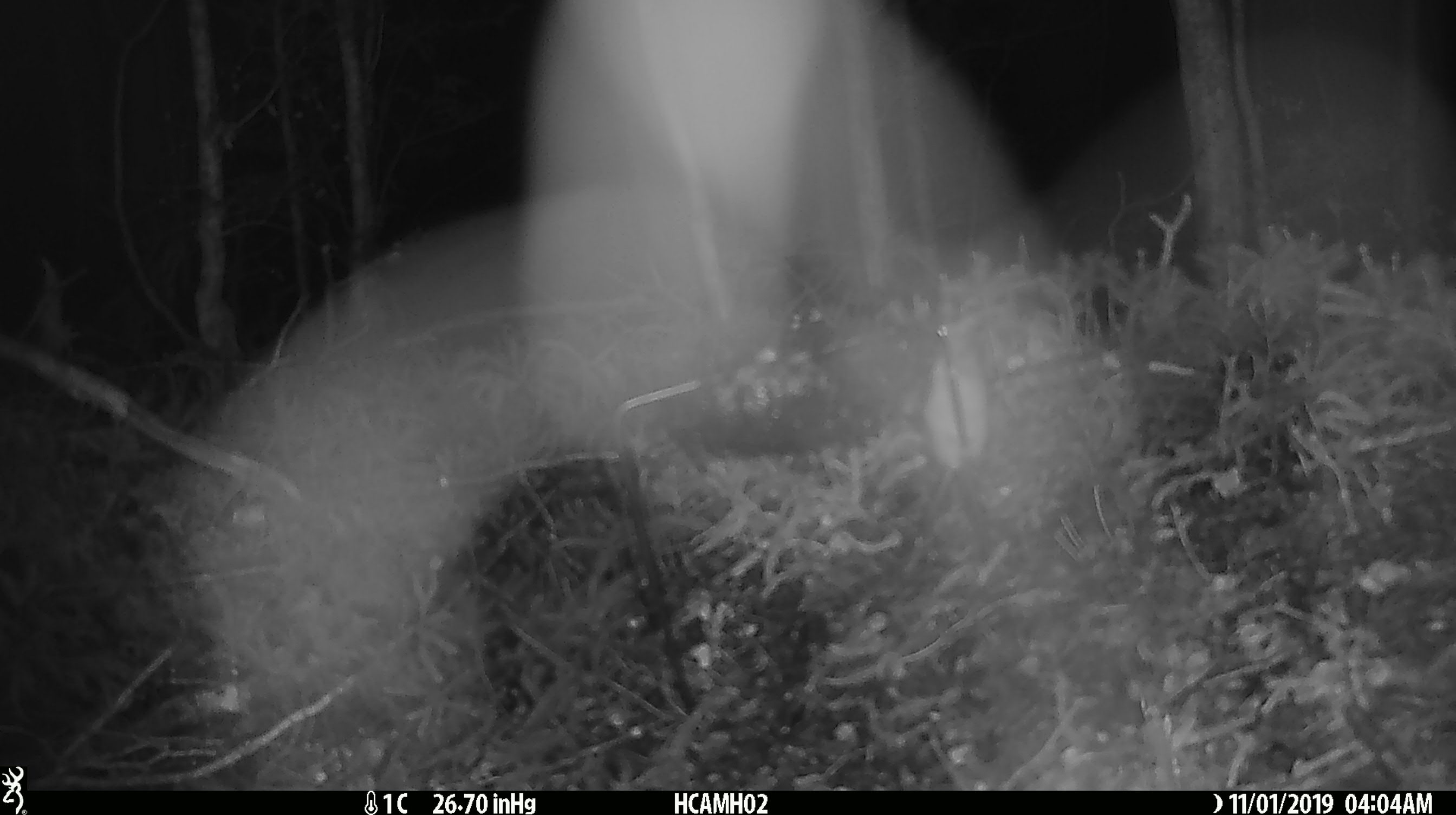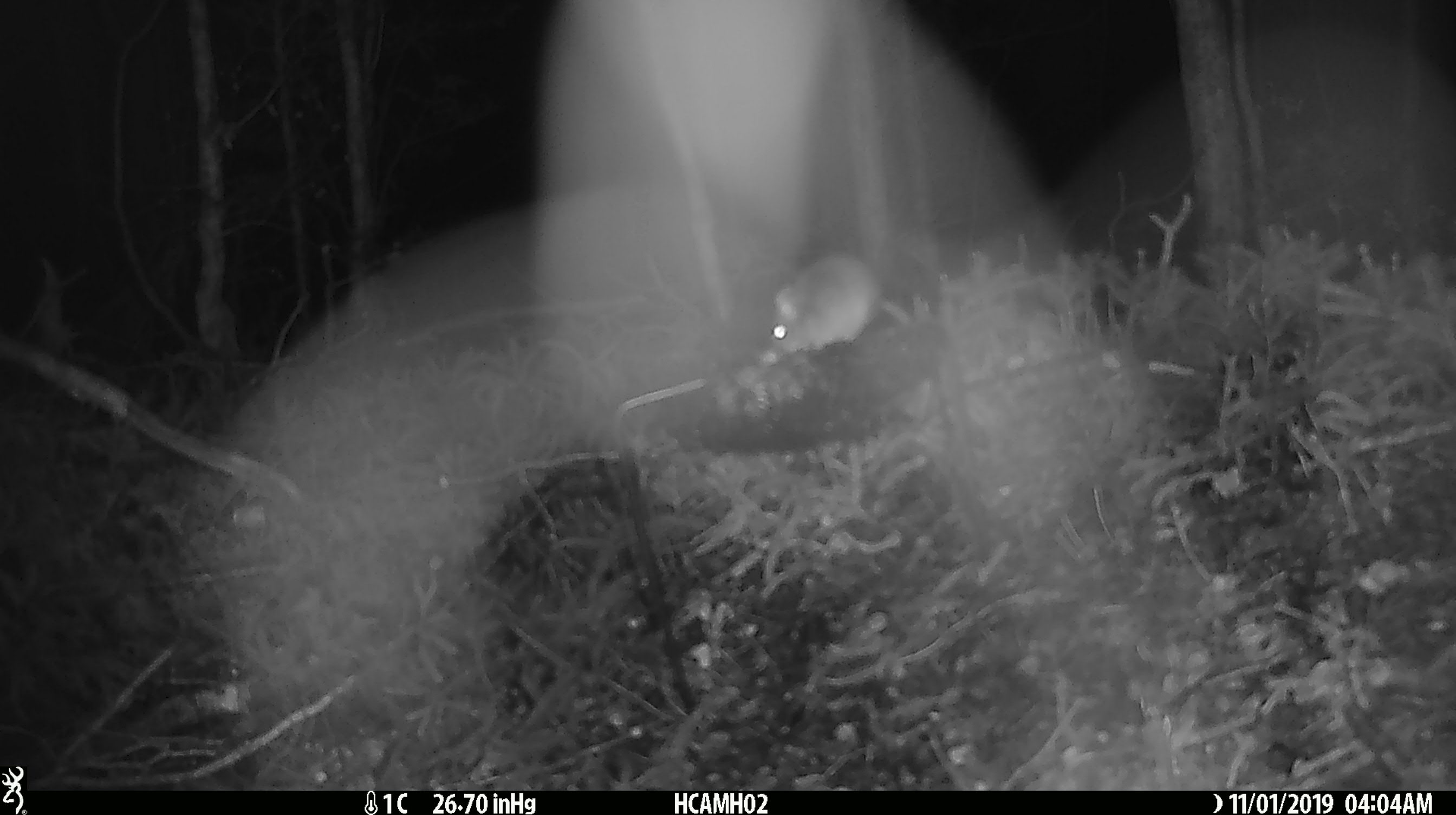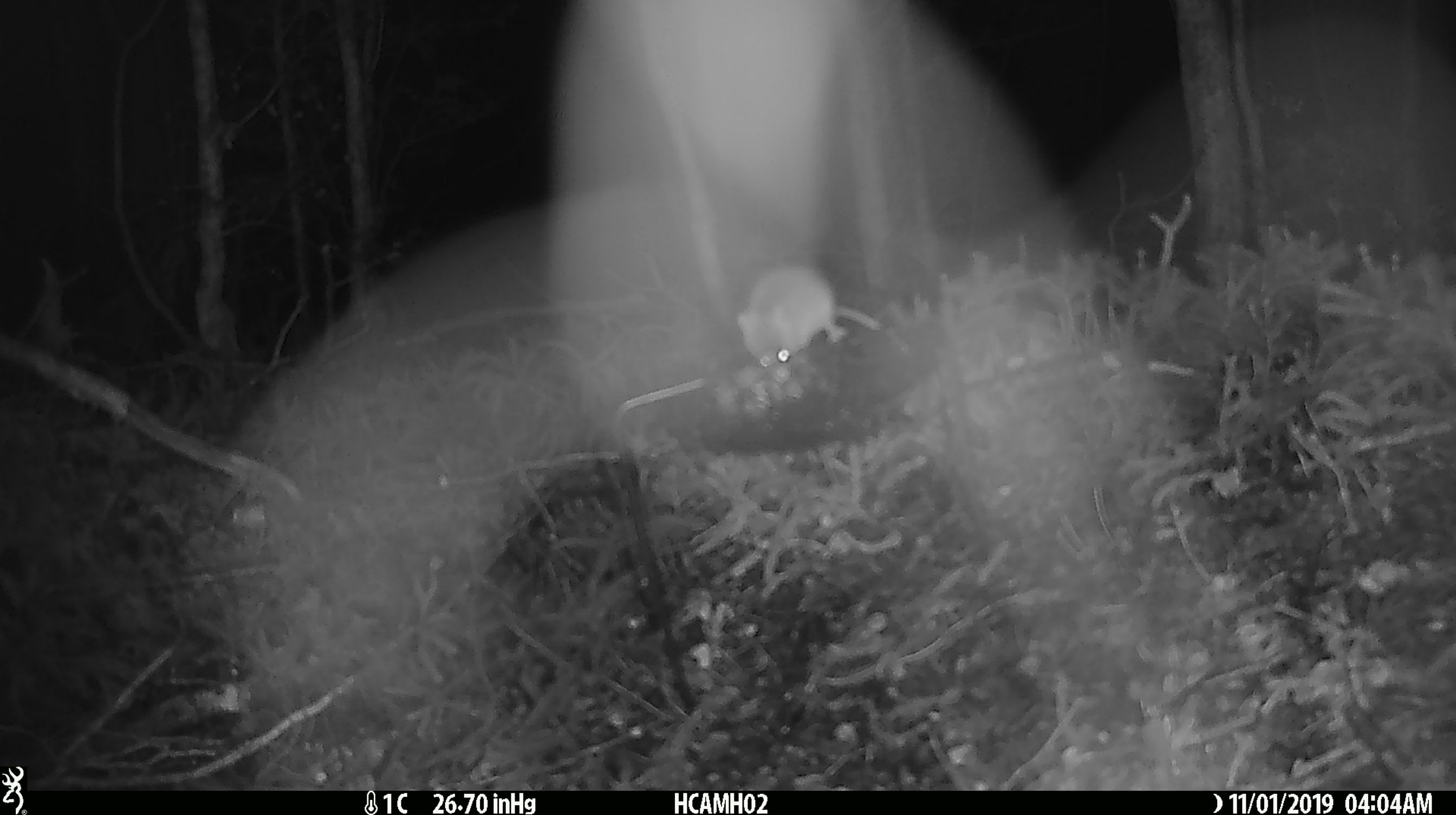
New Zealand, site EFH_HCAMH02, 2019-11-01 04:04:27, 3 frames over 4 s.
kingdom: Animalia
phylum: Chordata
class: Mammalia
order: Rodentia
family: Muridae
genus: Mus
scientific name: Mus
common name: mouse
Mouse (Mus).